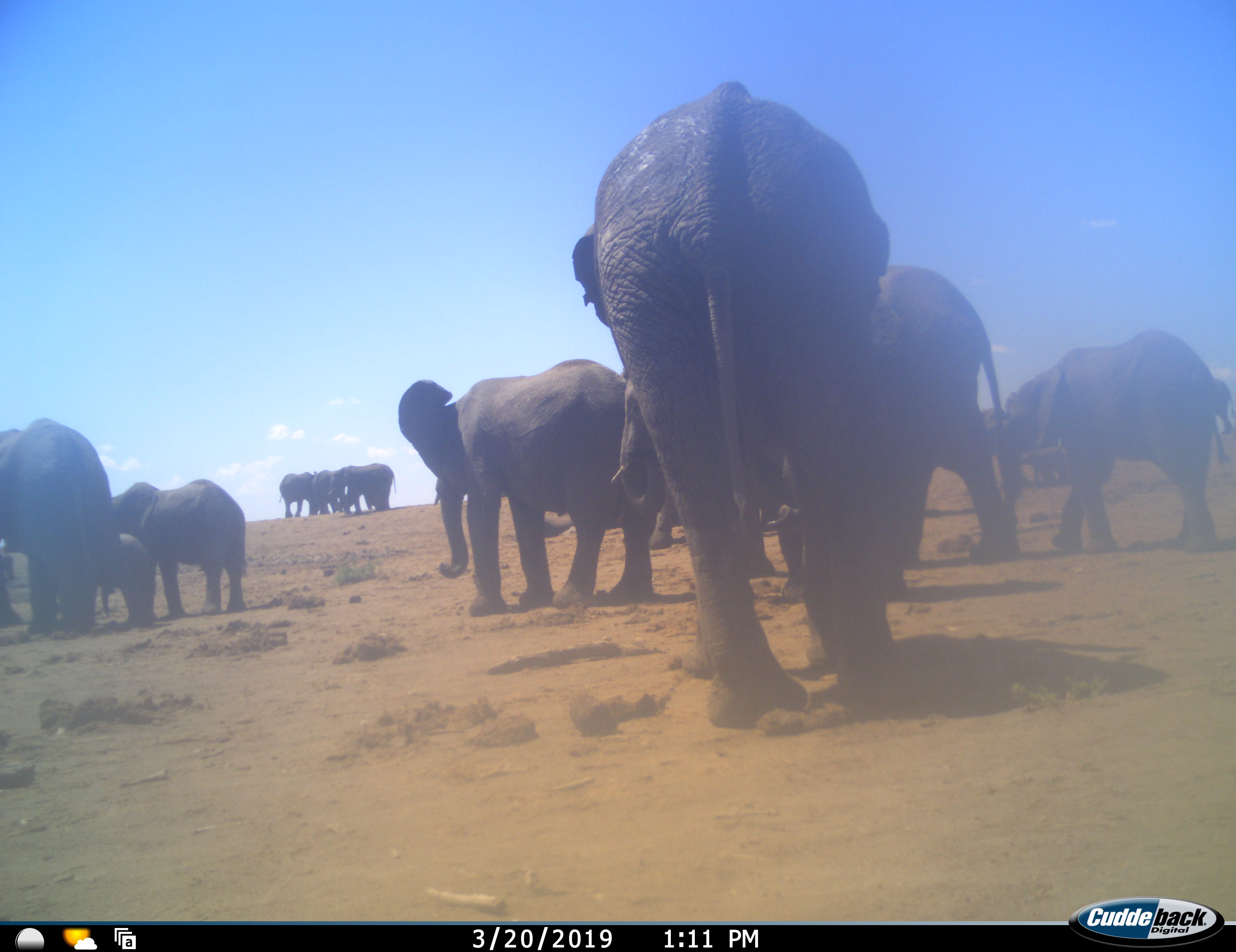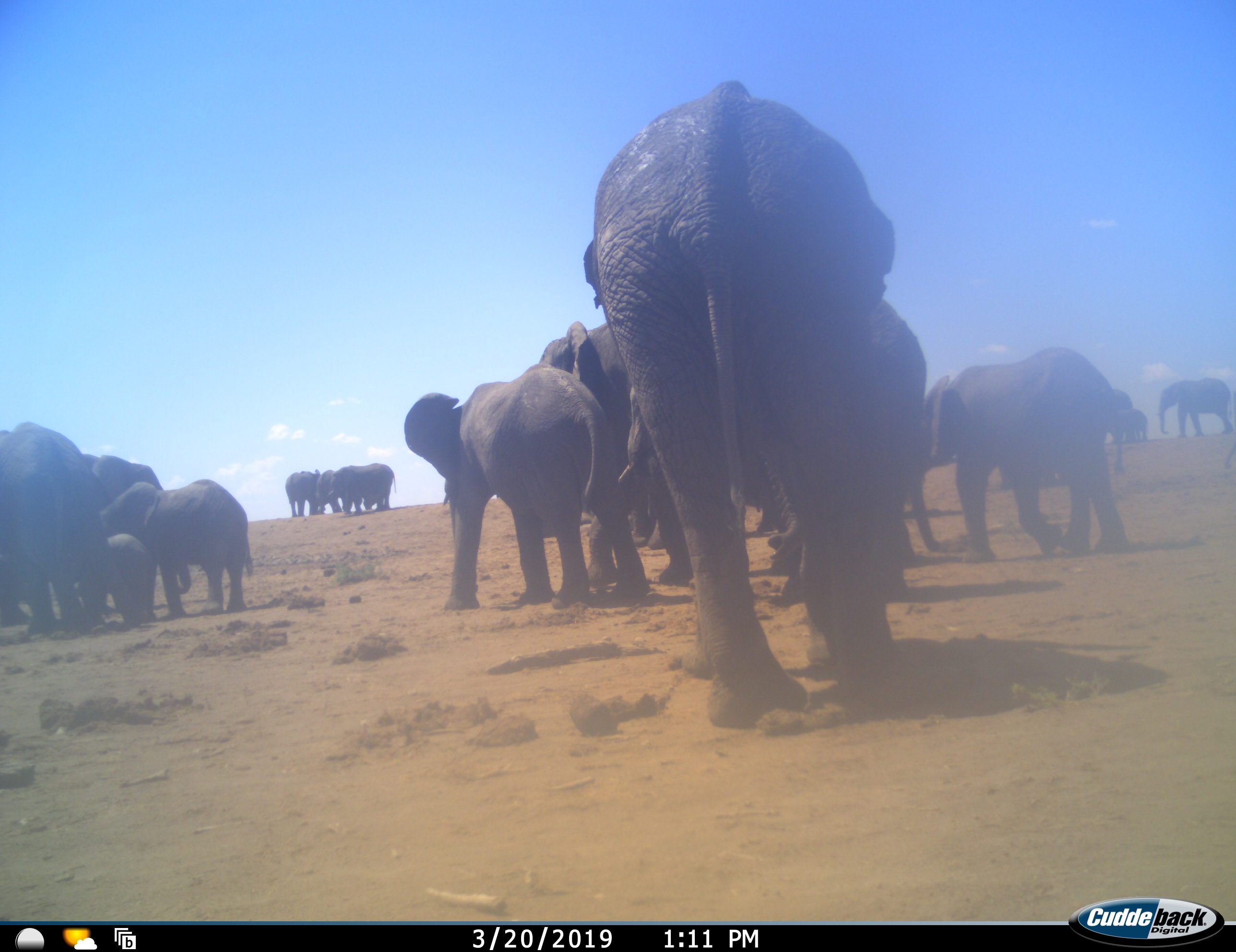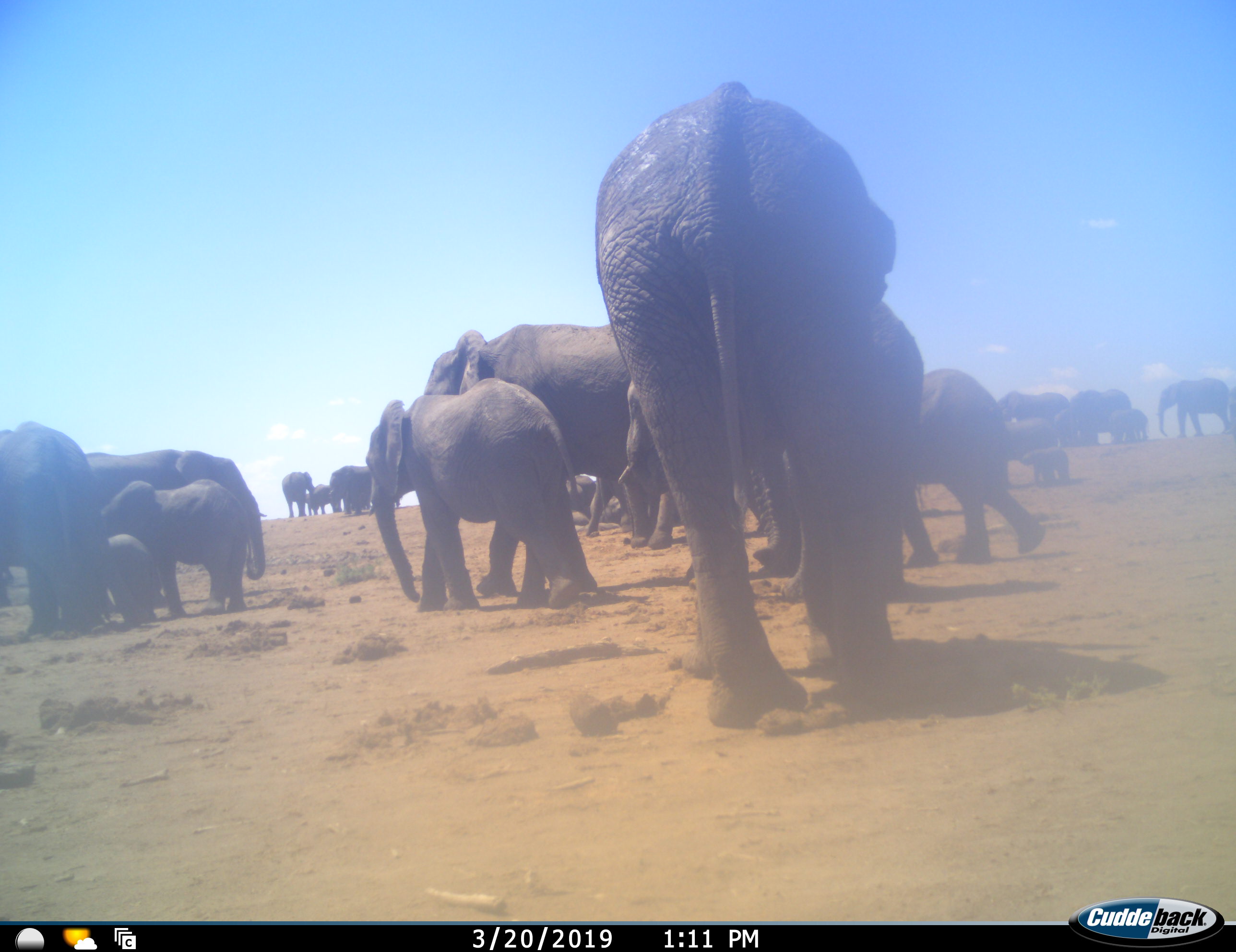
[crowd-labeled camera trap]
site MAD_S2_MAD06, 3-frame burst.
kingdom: Animalia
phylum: Chordata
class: Mammalia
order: Proboscidea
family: Elephantidae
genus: Loxodonta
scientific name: Loxodonta africana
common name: african bush elephant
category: elephant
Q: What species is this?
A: Elephant (african bush elephant) (Loxodonta africana).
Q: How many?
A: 11-50.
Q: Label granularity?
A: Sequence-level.